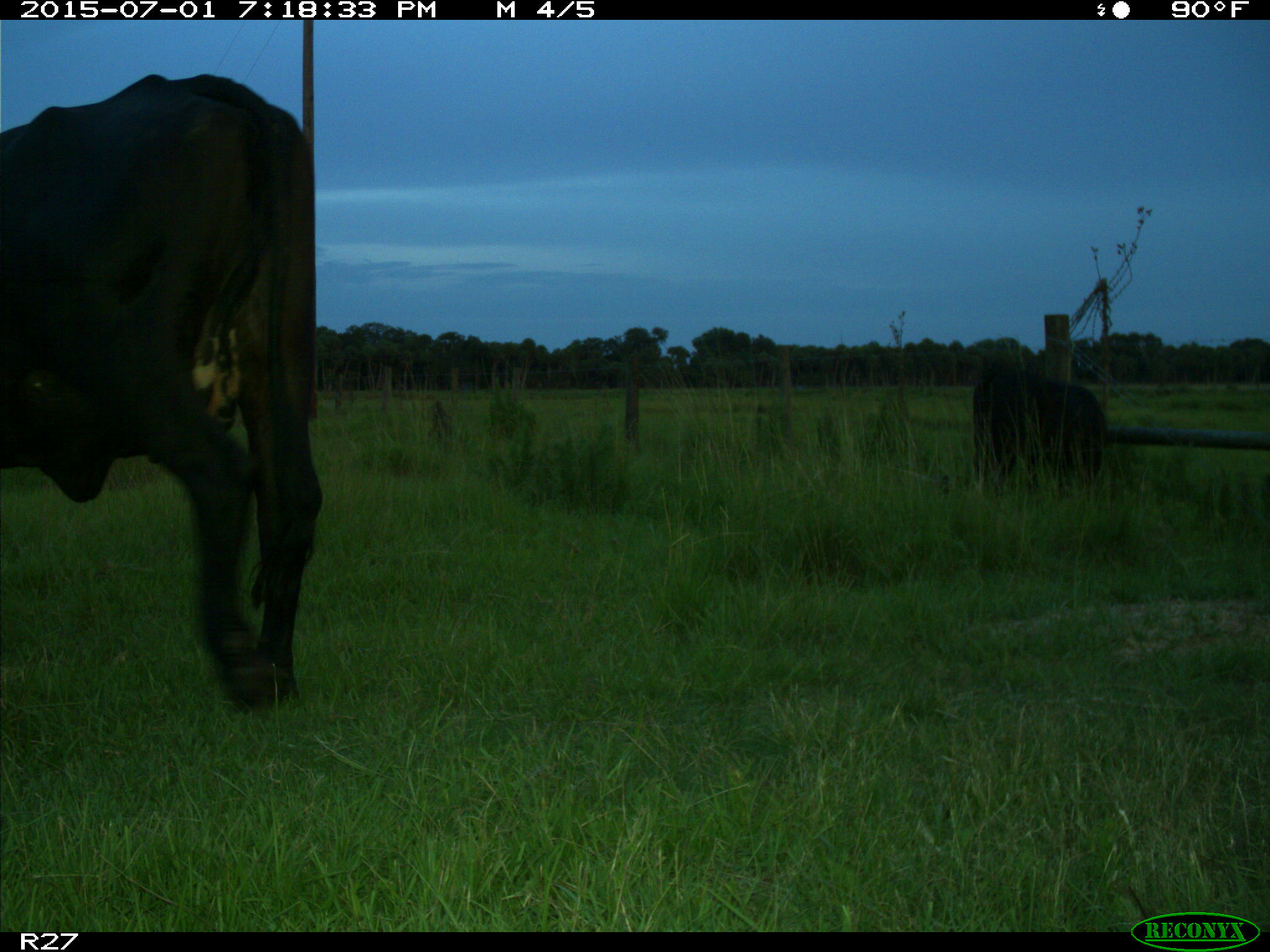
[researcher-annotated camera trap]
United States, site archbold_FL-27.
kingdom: Animalia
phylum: Chordata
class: Mammalia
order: Artiodactyla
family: Bovidae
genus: Bos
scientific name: Bos taurus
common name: domestic cow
Bos taurus (domestic cow).